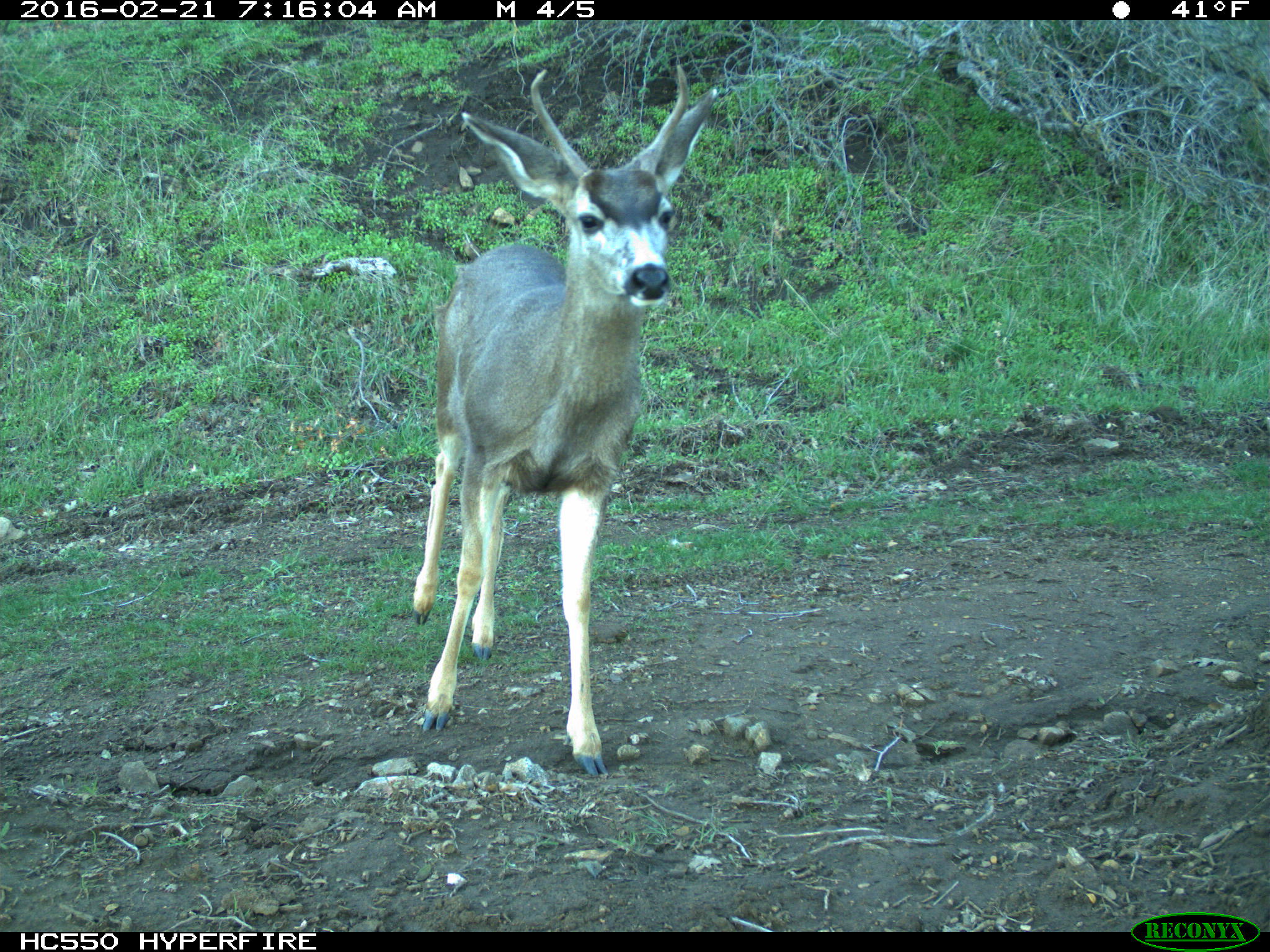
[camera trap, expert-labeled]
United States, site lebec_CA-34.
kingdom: Animalia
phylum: Chordata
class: Mammalia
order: Artiodactyla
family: Cervidae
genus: Odocoileus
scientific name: Odocoileus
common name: deer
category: unidentified deer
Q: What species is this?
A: Unidentified deer (deer) (Odocoileus).